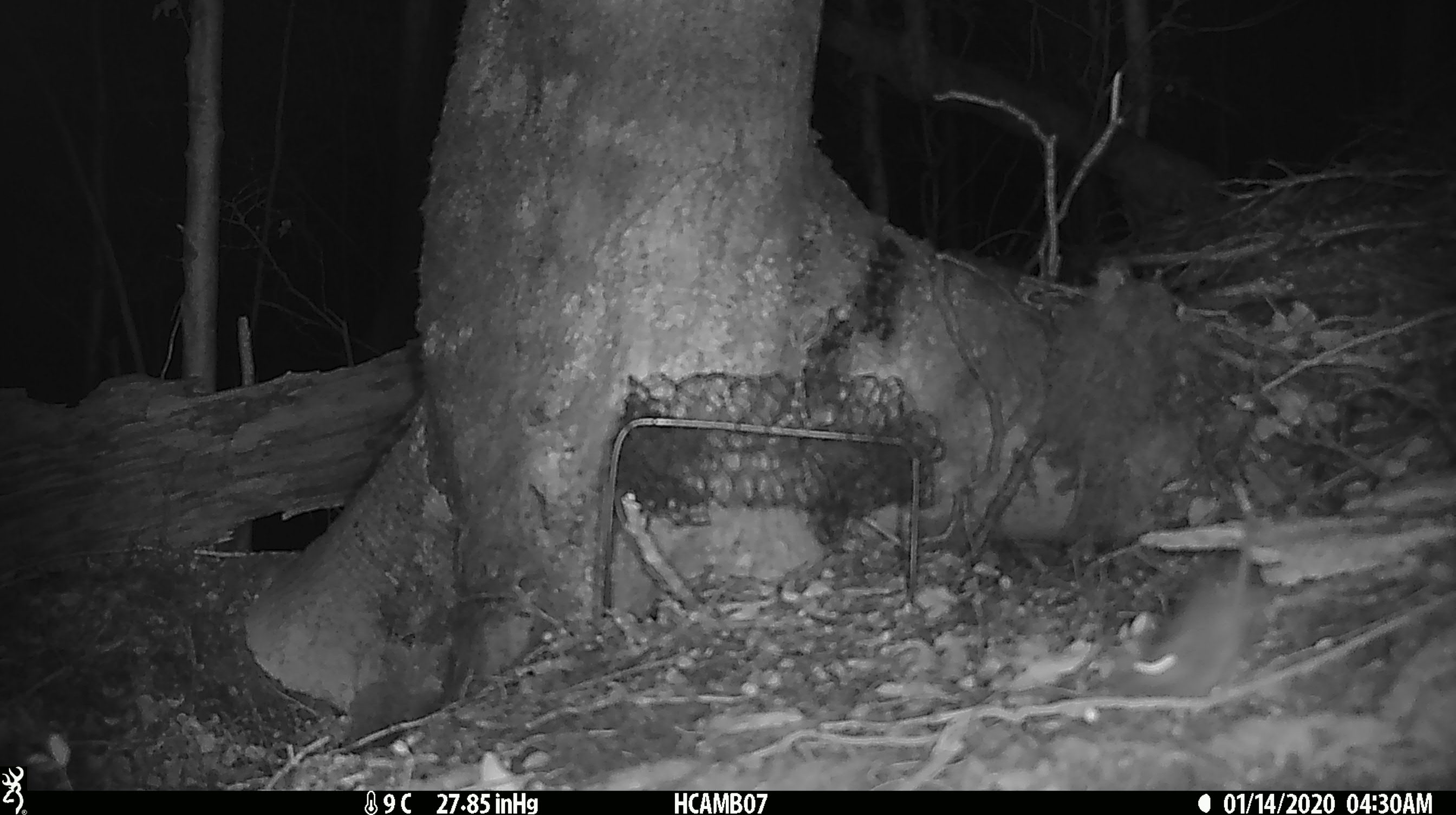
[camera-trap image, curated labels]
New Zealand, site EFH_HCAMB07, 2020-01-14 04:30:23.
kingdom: Animalia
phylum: Chordata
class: Mammalia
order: Rodentia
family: Muridae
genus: Mus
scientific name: Mus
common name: mouse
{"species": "mouse (Mus)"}